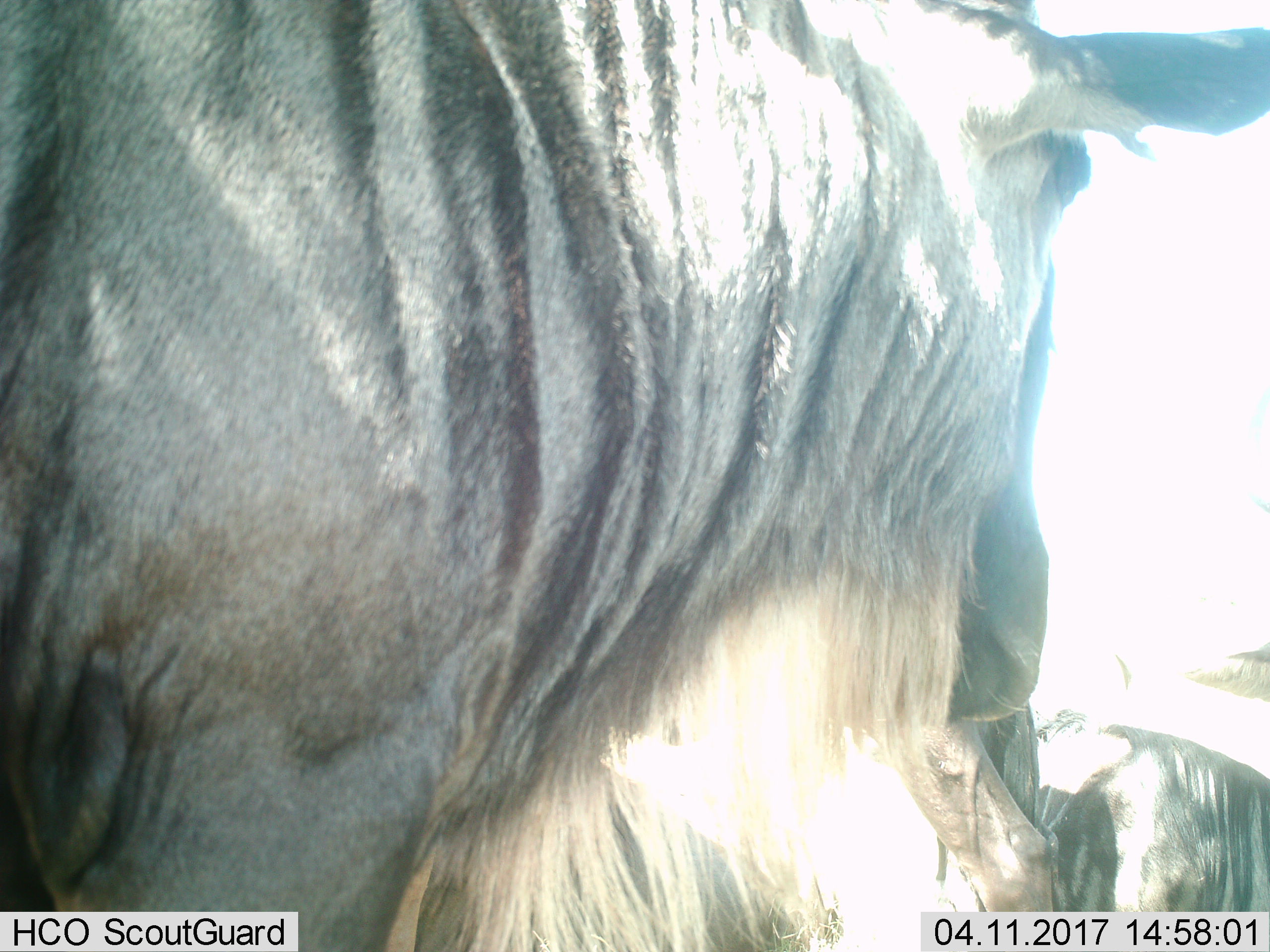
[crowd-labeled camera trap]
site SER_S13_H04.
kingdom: Animalia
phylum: Chordata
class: Mammalia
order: Artiodactyla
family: Bovidae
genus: Connochaetes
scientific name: Connochaetes taurinus taurinus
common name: blue wildebeest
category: wildebeestblue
Wildebeestblue (blue wildebeest) (Connochaetes taurinus taurinus), count 2. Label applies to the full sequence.